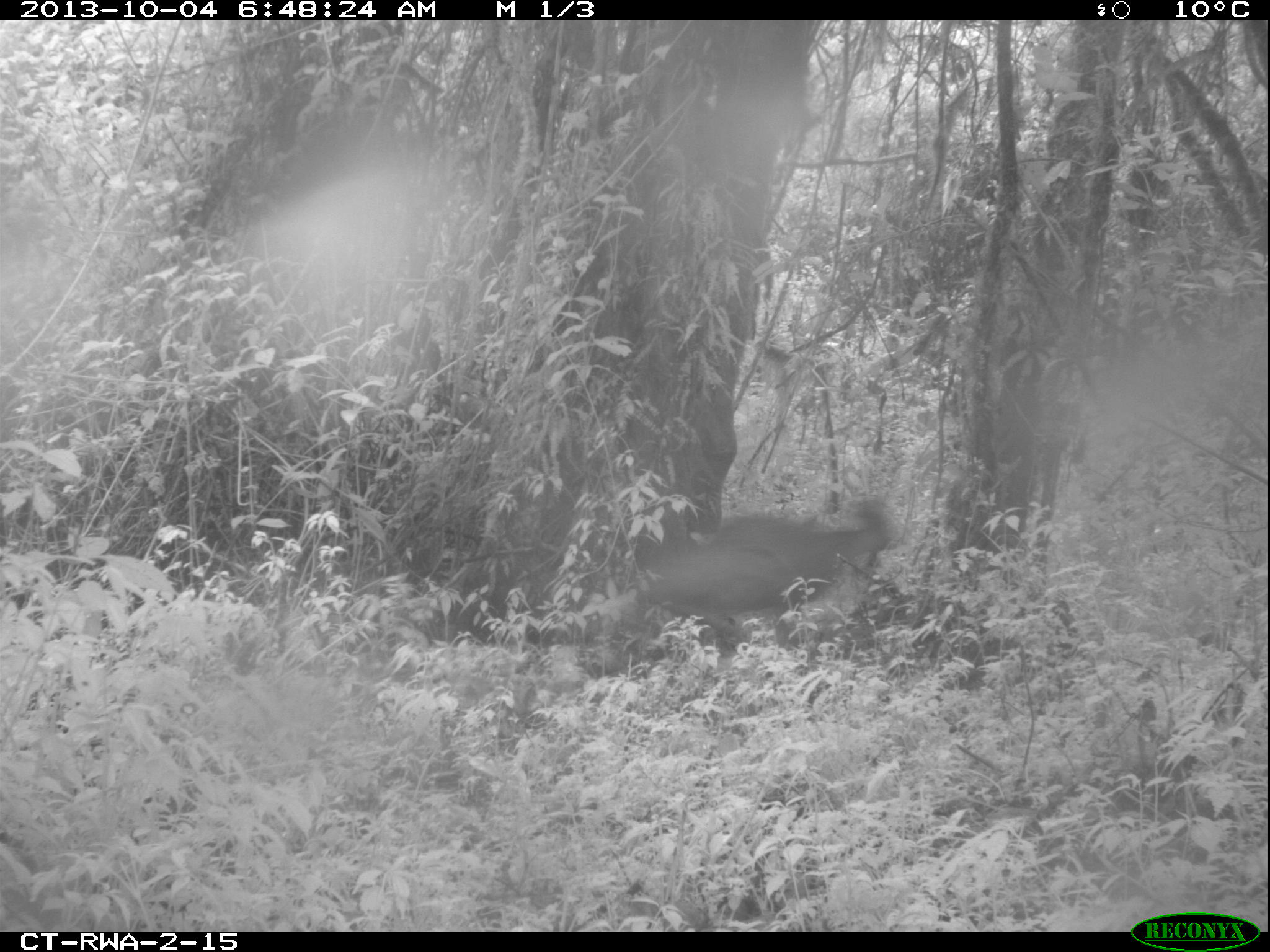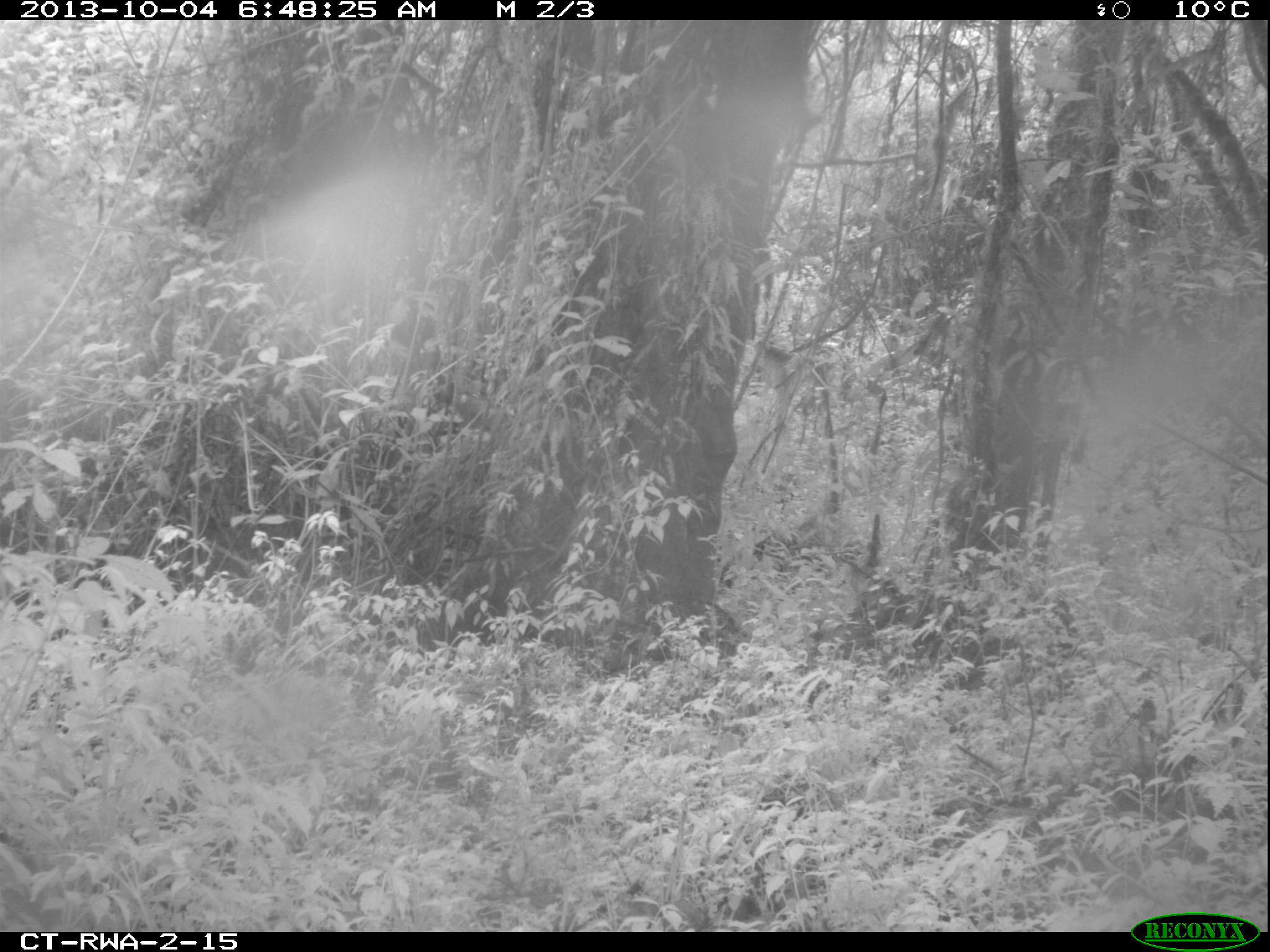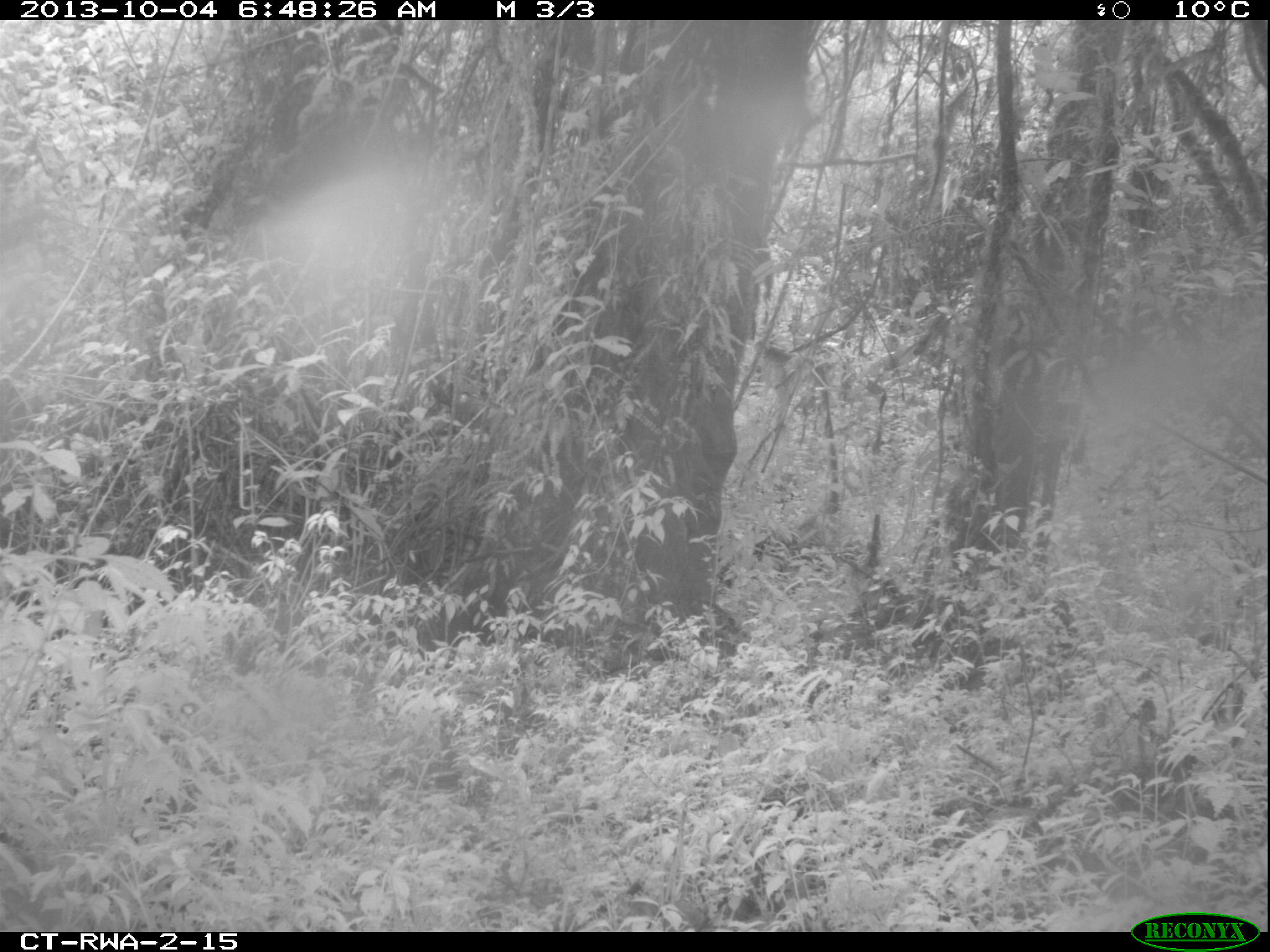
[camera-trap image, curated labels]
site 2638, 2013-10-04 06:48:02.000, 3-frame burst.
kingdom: Animalia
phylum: Chordata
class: Mammalia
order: Artiodactyla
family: Bovidae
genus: Cephalophus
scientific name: Cephalophus nigrifrons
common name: black-fronted duiker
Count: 1.